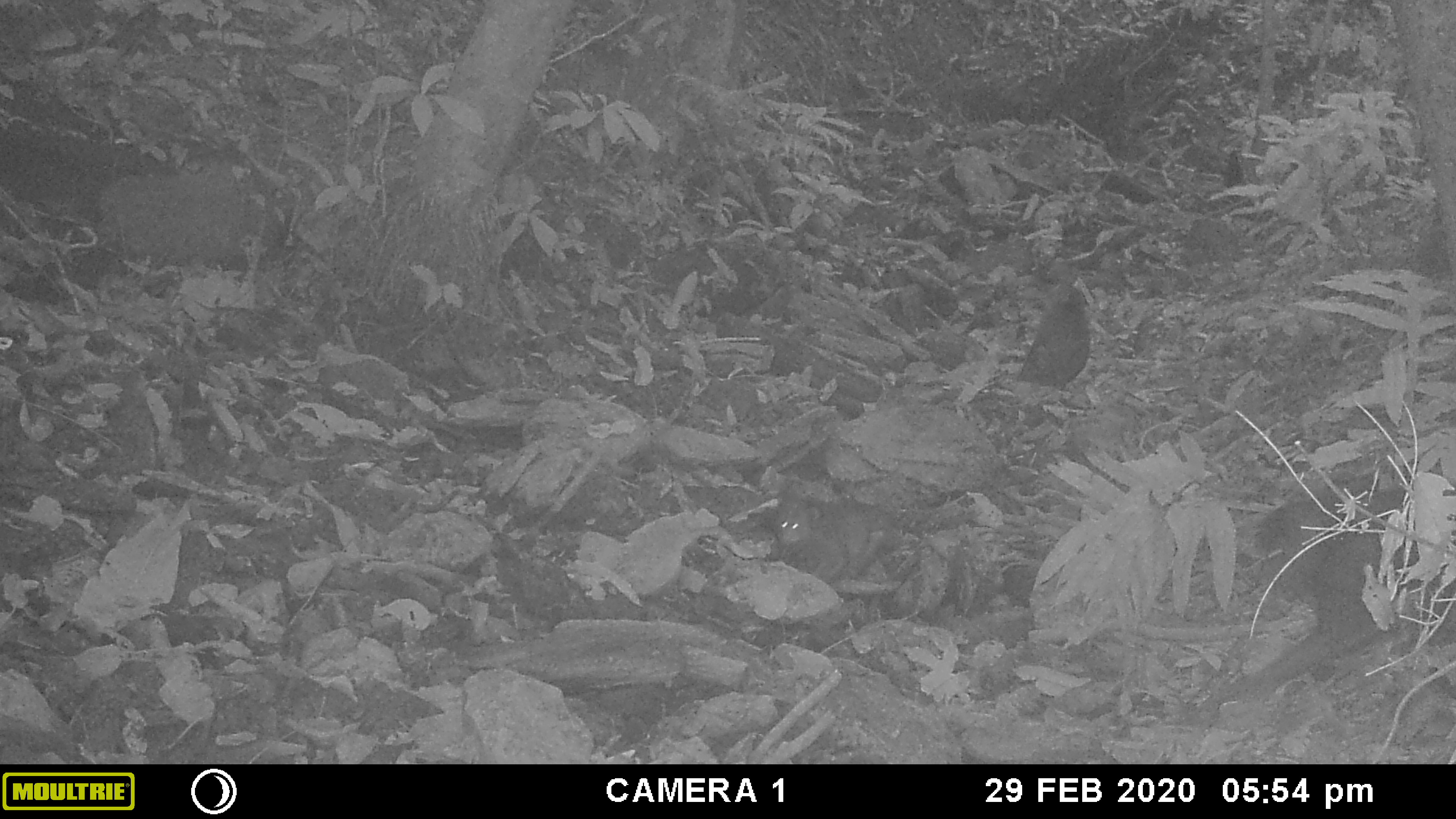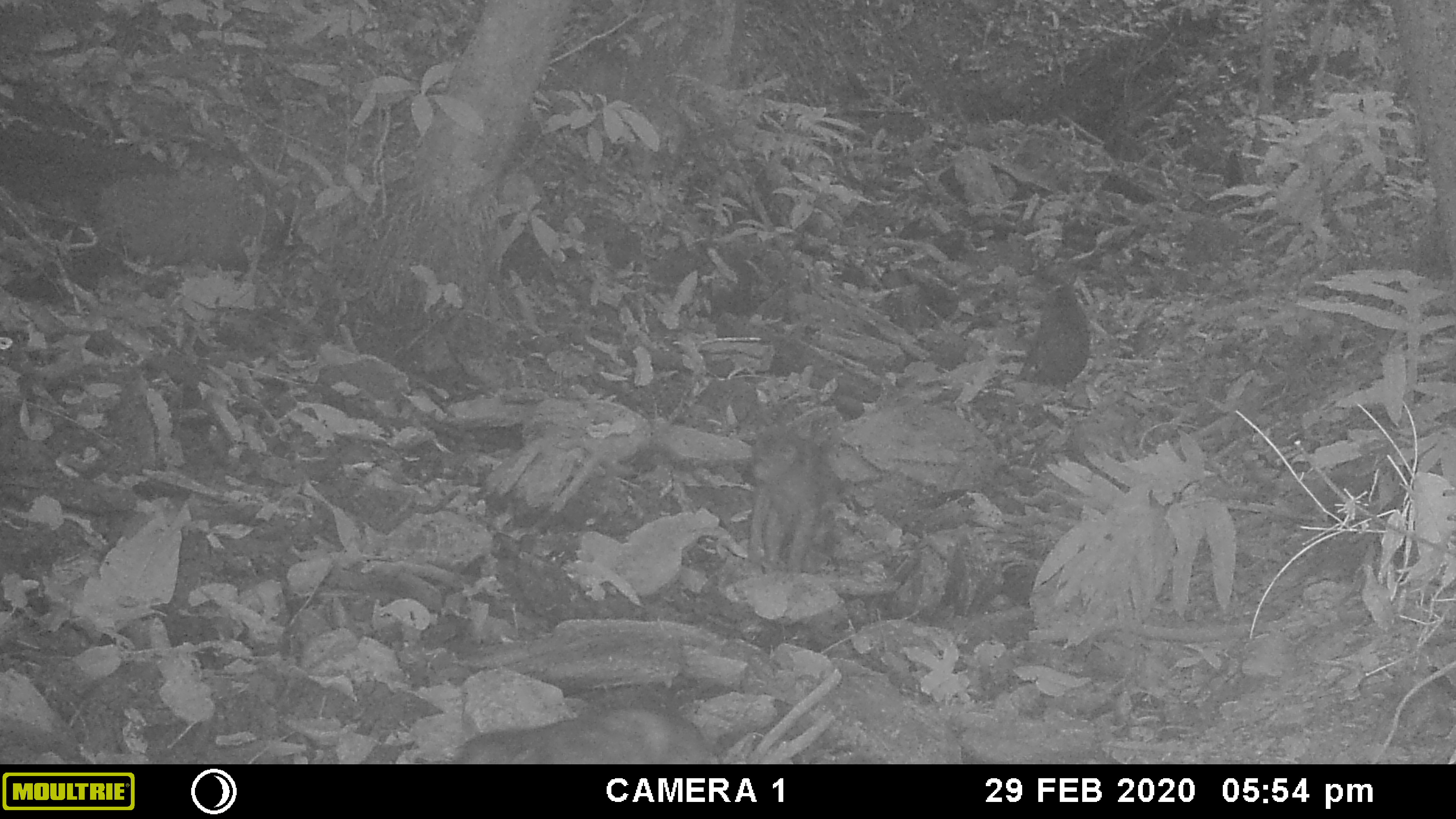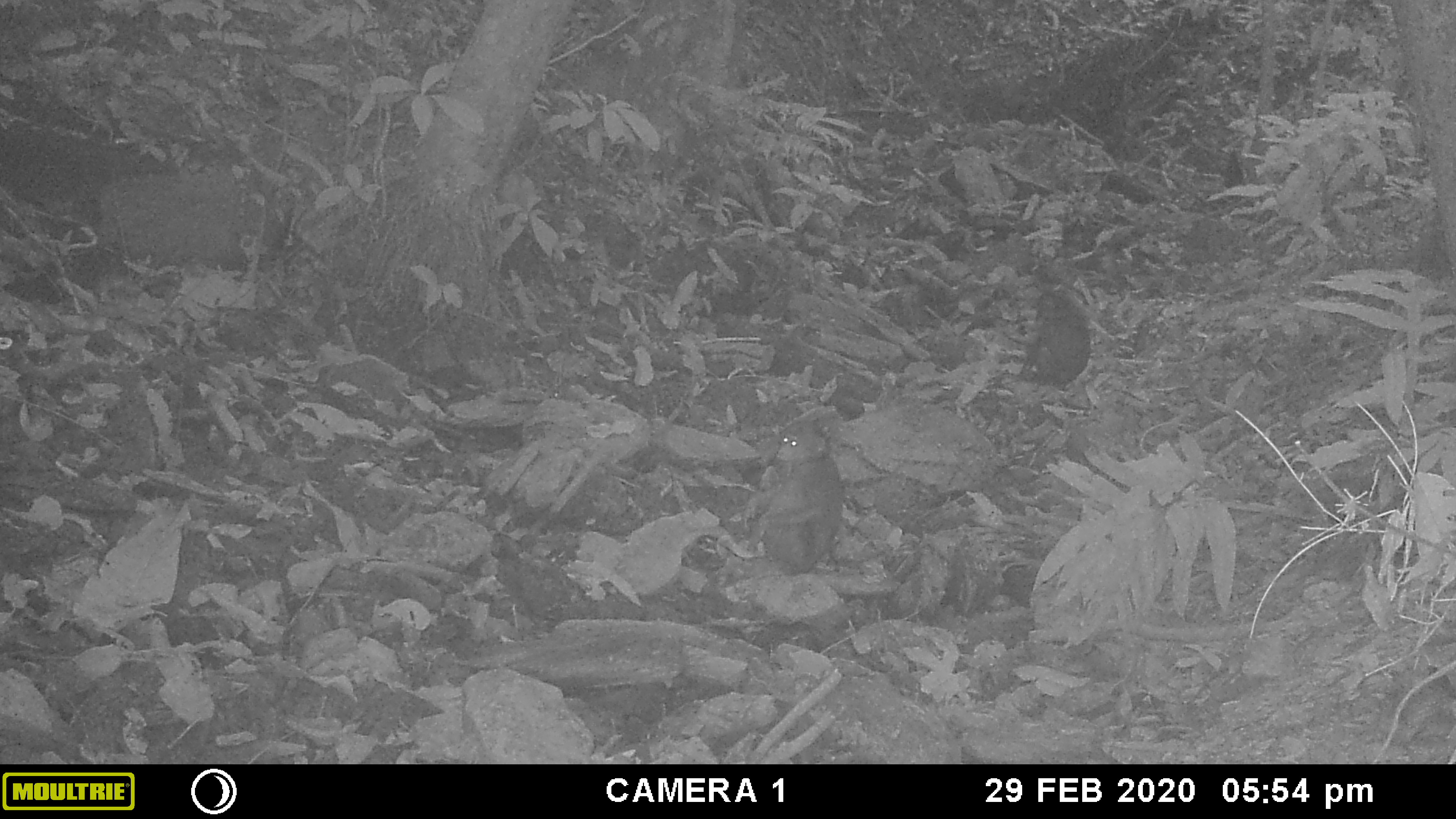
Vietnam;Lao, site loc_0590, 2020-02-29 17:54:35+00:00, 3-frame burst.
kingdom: Animalia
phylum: Chordata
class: Mammalia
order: Primates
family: Cercopithecidae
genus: Macaca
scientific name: Macaca arctoides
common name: stump-tailed macaque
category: stump tailed macaque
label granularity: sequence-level